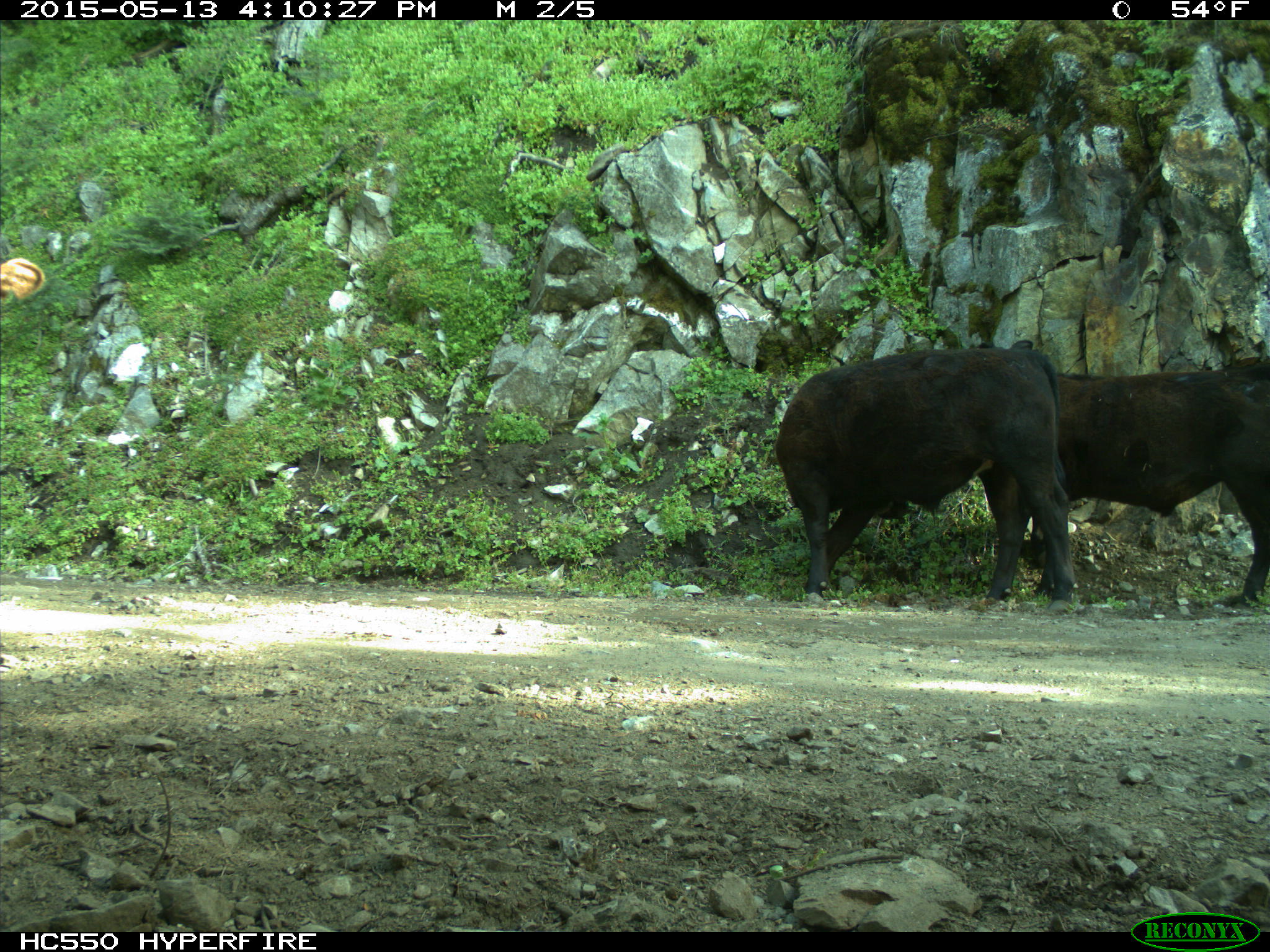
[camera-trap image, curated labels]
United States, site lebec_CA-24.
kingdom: Animalia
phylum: Chordata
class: Mammalia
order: Artiodactyla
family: Bovidae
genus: Bos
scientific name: Bos taurus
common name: domestic cow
Bos taurus (domestic cow).